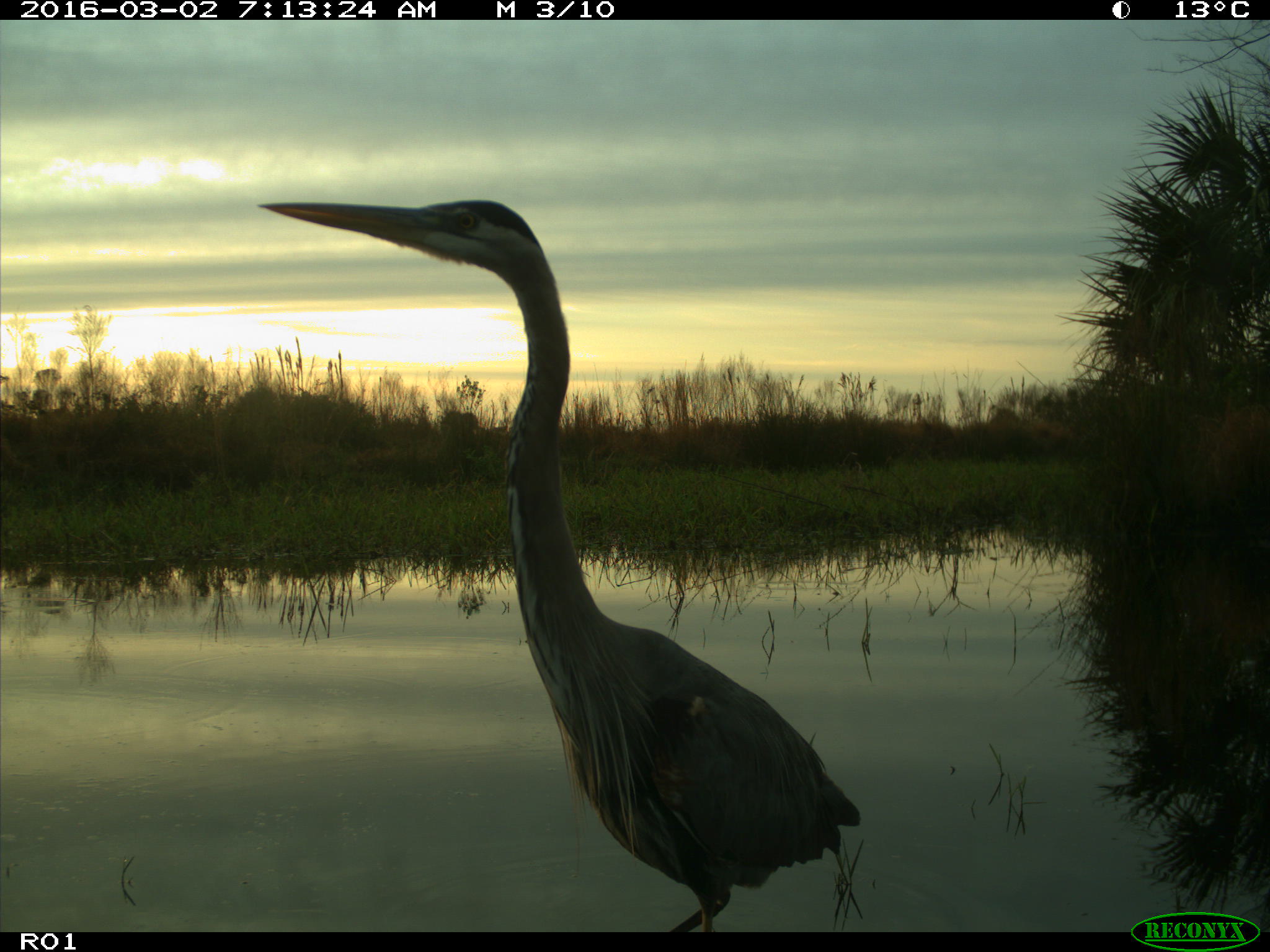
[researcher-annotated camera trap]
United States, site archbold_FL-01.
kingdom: Animalia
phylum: Chordata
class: Aves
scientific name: Aves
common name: birds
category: unidentified bird